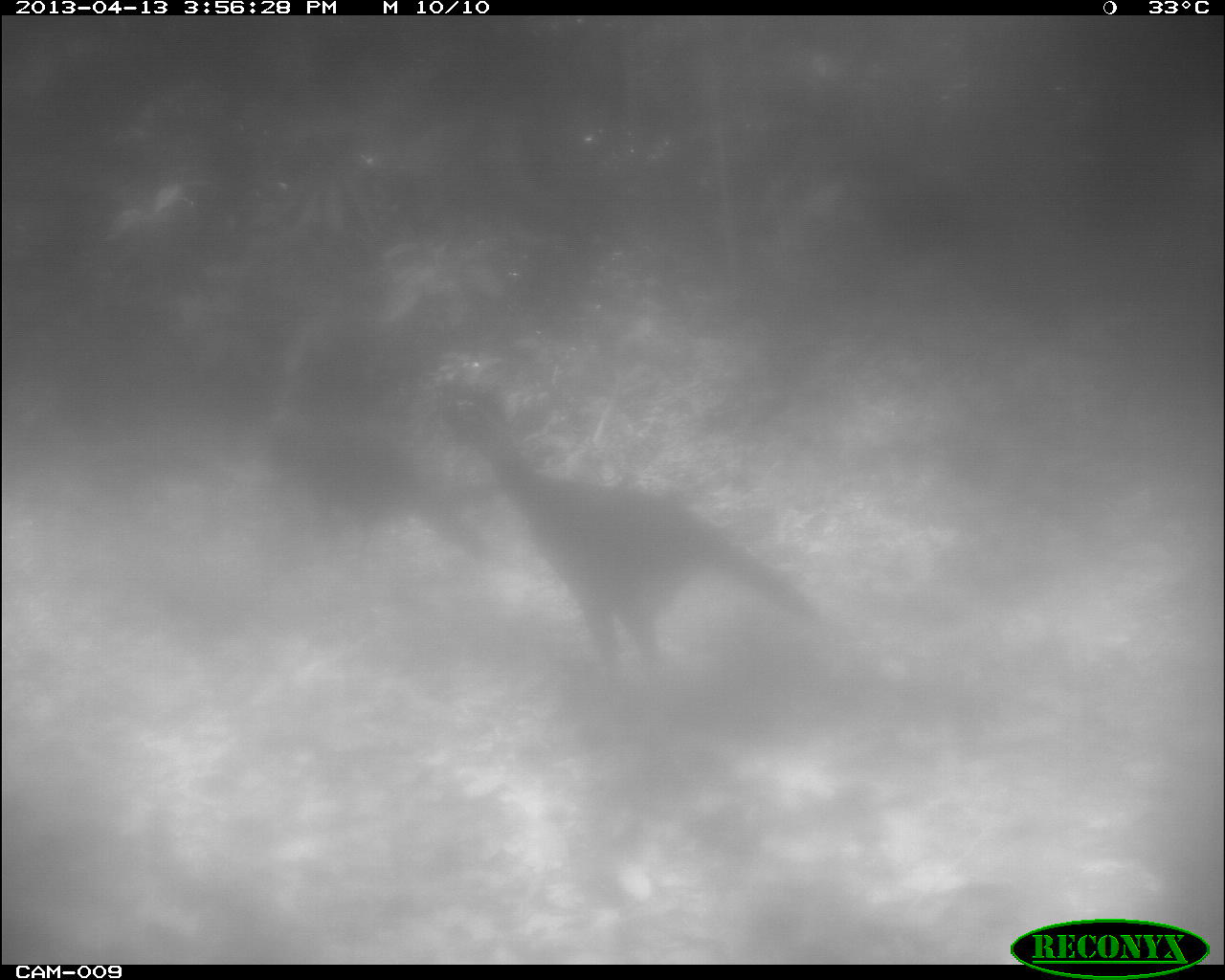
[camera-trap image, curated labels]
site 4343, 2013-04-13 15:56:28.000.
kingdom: Animalia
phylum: Chordata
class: Aves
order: Galliformes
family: Cracidae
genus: Crax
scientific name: Crax rubra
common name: great curassow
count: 2